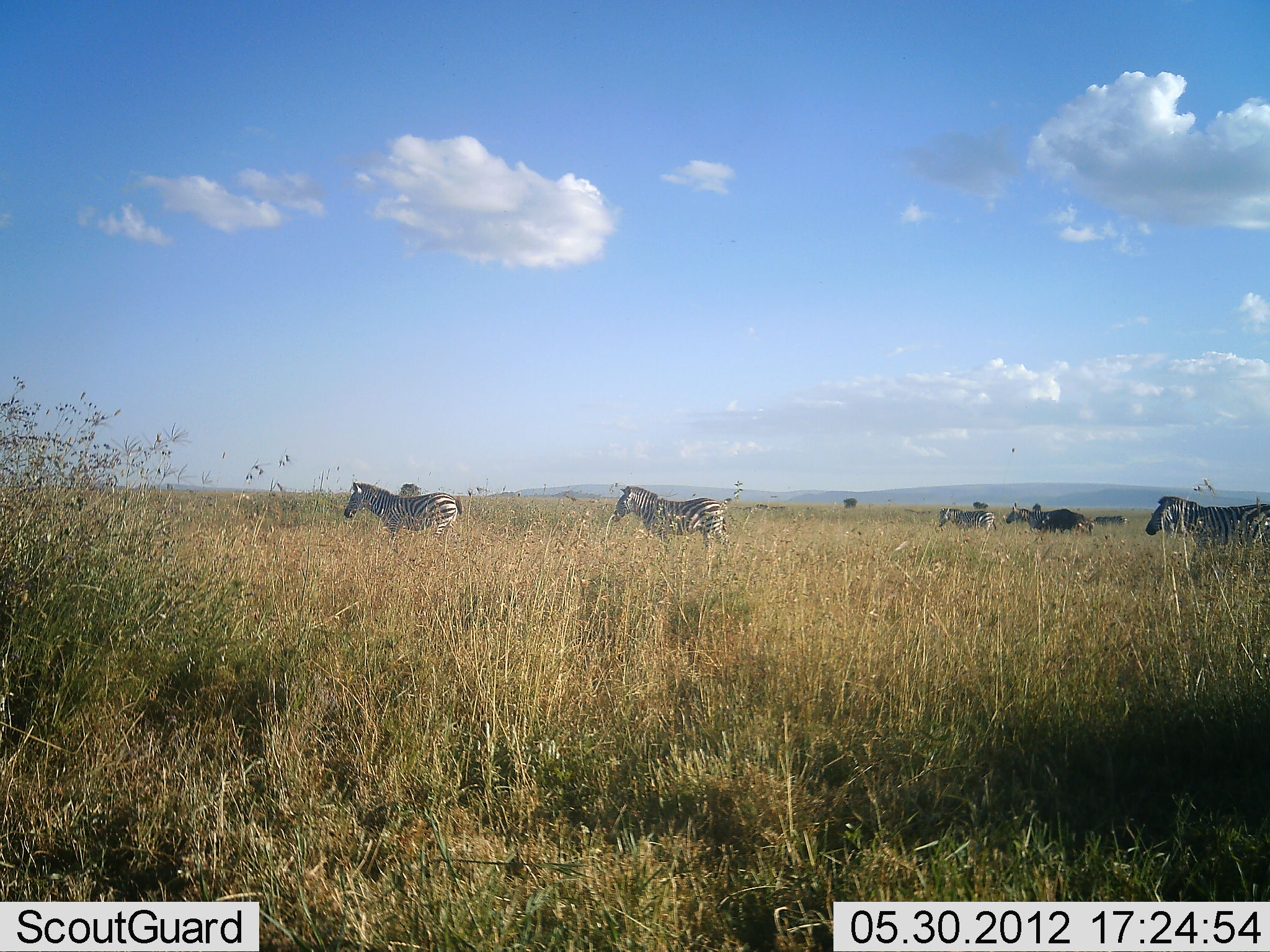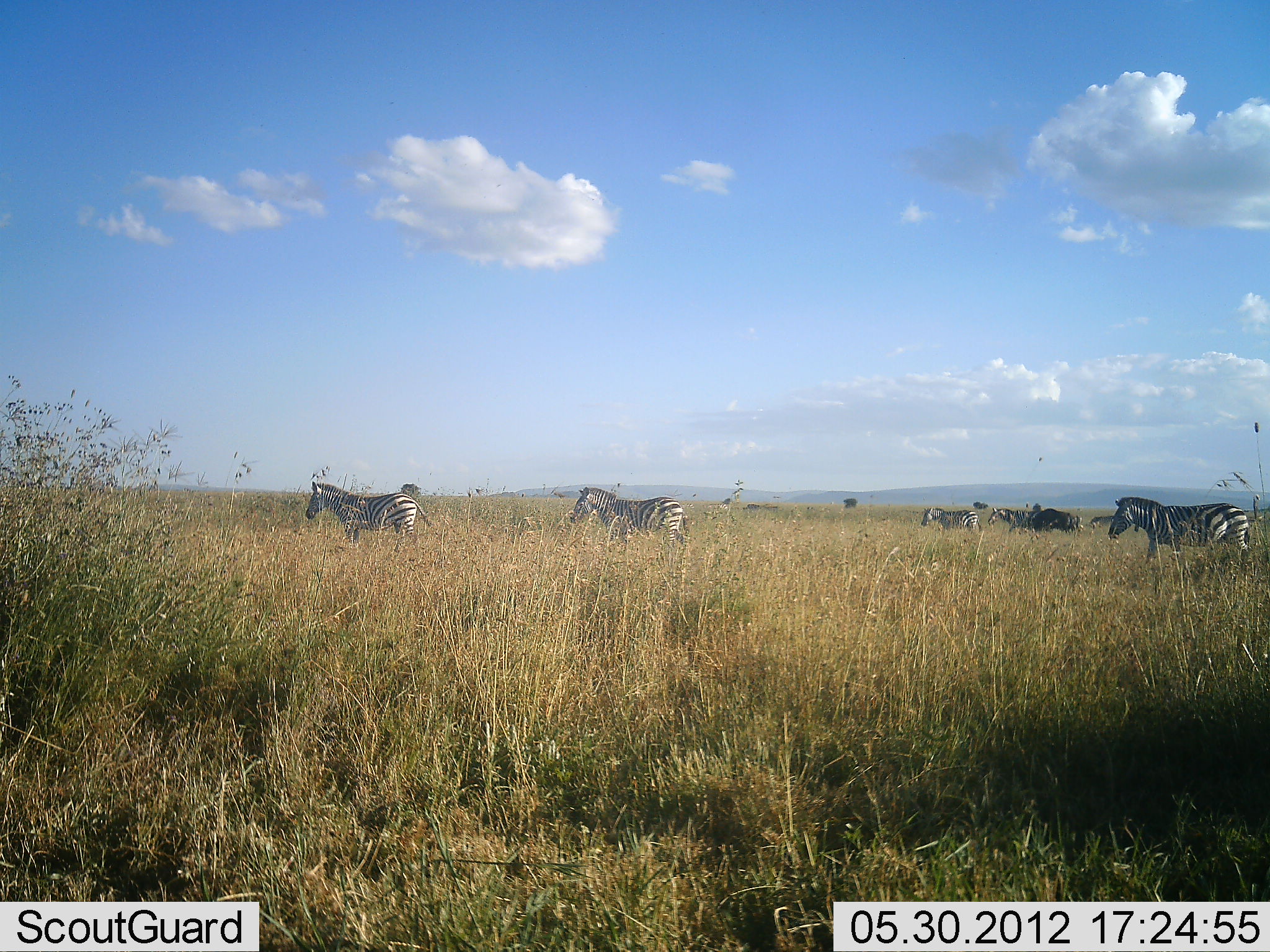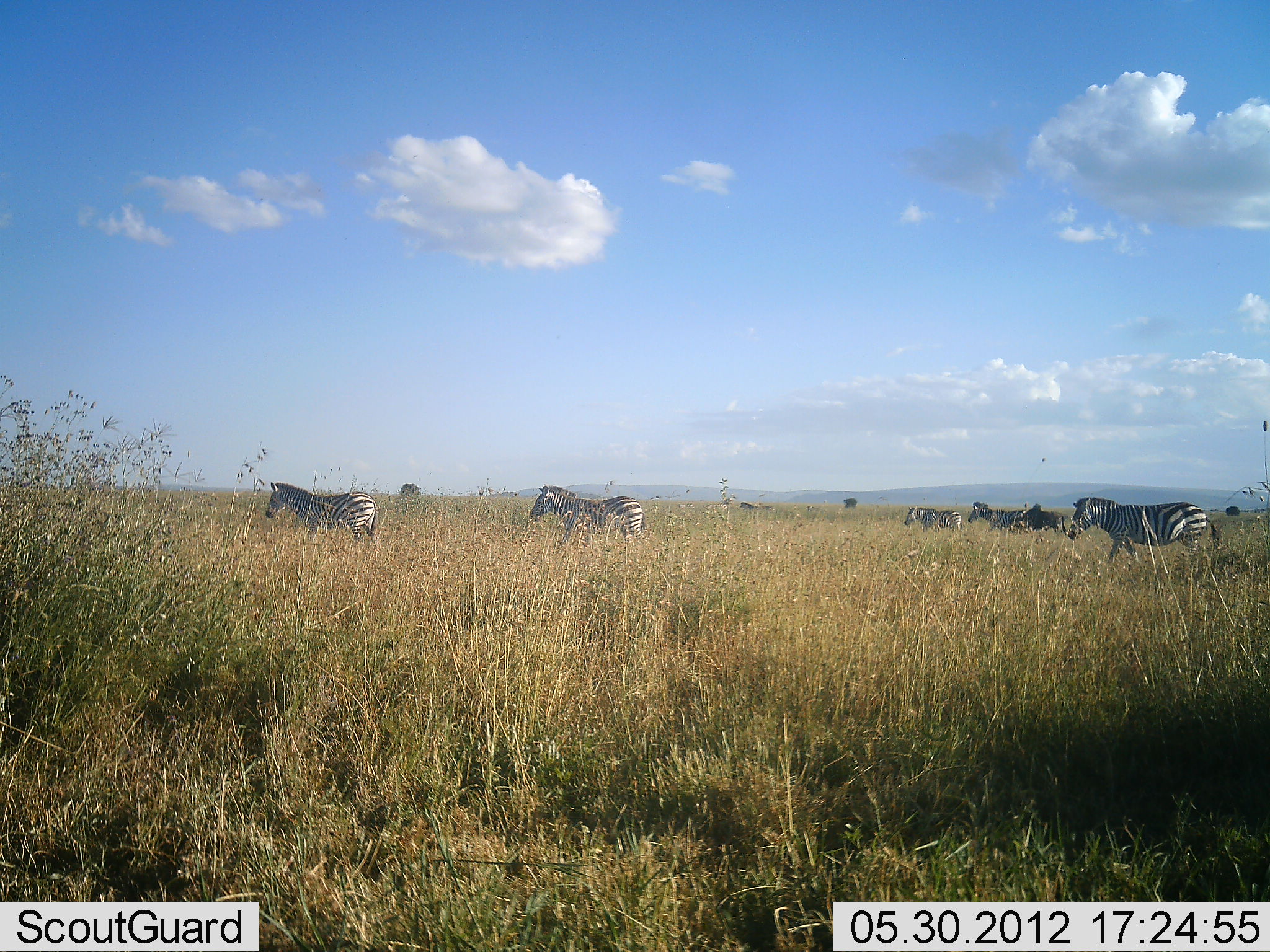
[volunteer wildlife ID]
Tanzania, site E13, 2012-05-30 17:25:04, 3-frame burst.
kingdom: Animalia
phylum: Chordata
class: Mammalia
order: Perissodactyla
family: Equidae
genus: Equus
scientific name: Equus quagga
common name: plains zebra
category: zebra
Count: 5.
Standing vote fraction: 12%.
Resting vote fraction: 0%.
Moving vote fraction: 94%.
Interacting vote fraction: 0%.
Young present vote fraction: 0%.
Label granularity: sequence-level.